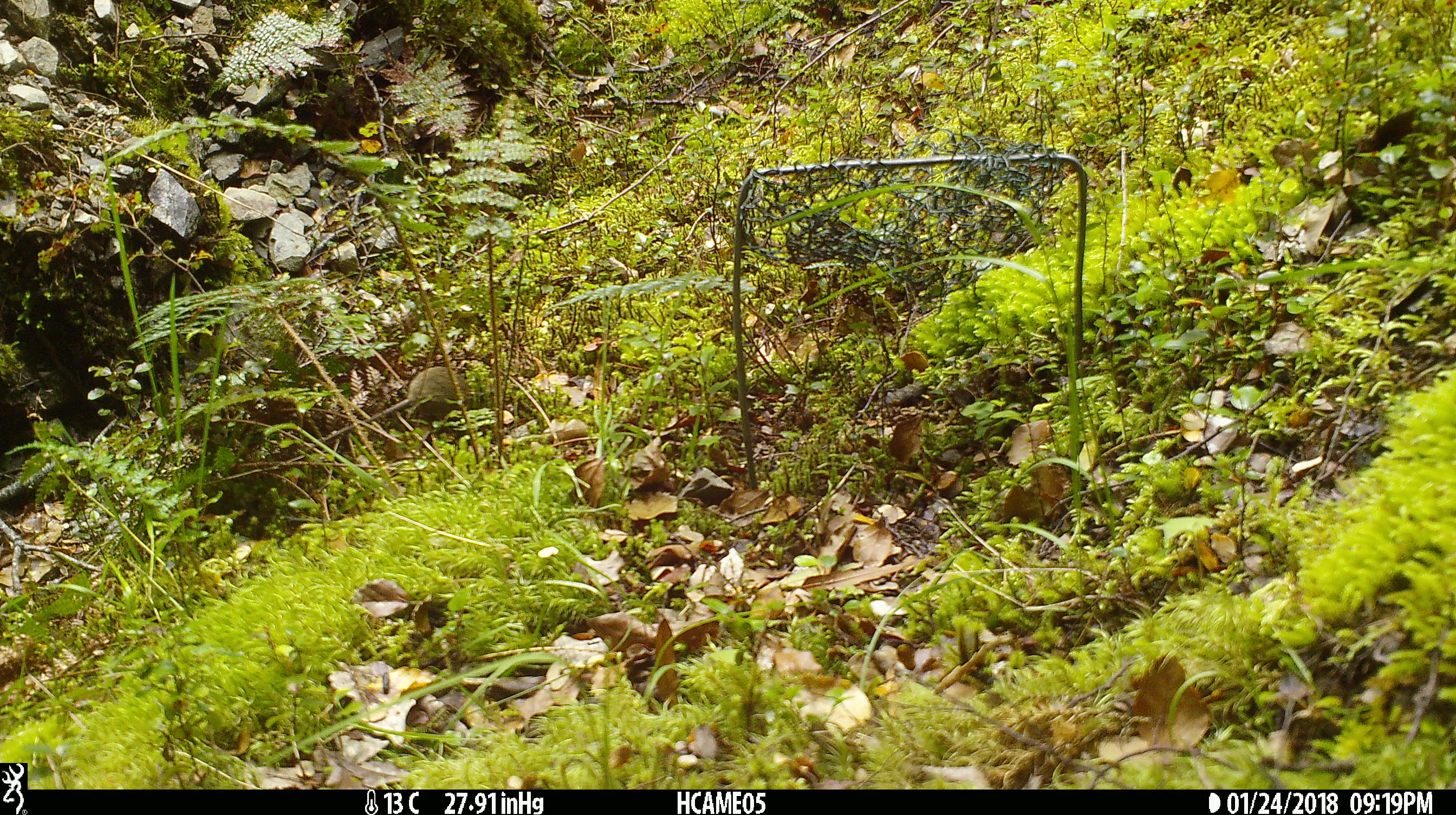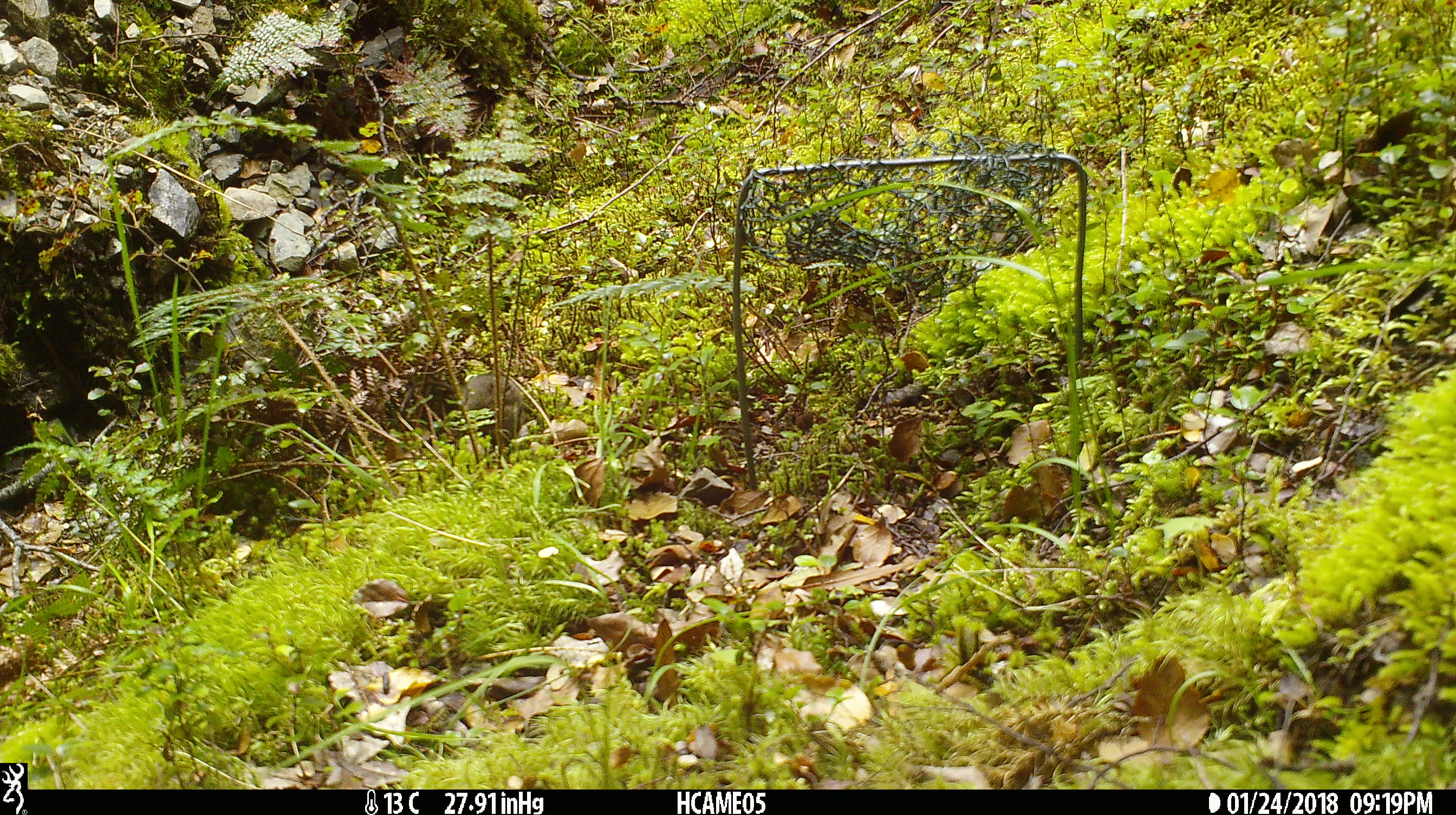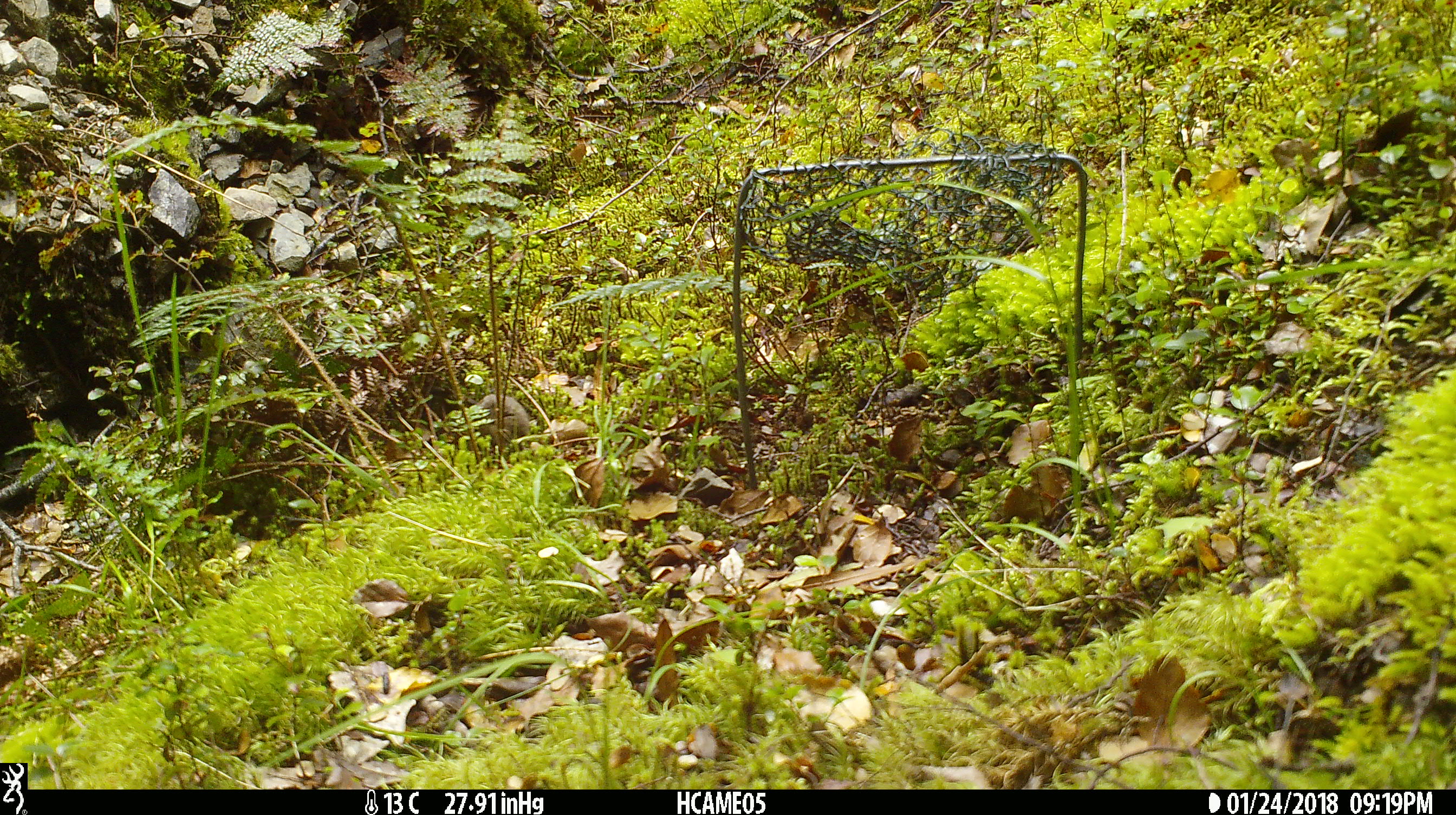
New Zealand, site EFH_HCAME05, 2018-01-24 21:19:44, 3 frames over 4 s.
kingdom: Animalia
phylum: Chordata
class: Mammalia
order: Rodentia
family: Muridae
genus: Mus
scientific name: Mus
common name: mouse